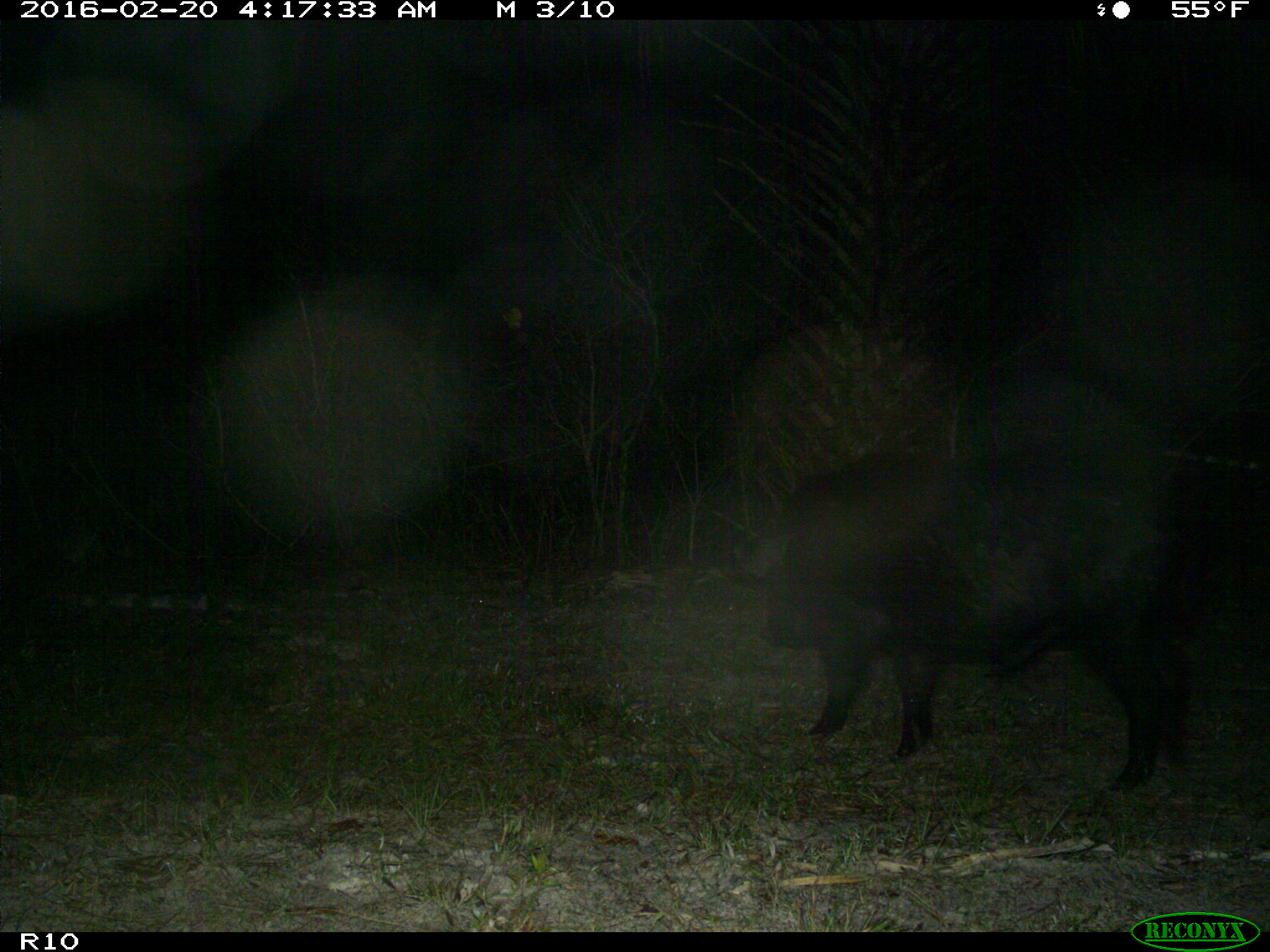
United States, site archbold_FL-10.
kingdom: Animalia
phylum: Chordata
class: Mammalia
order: Artiodactyla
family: Suidae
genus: Sus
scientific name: Sus scrofa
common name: wild boar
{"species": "Sus scrofa (wild boar)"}